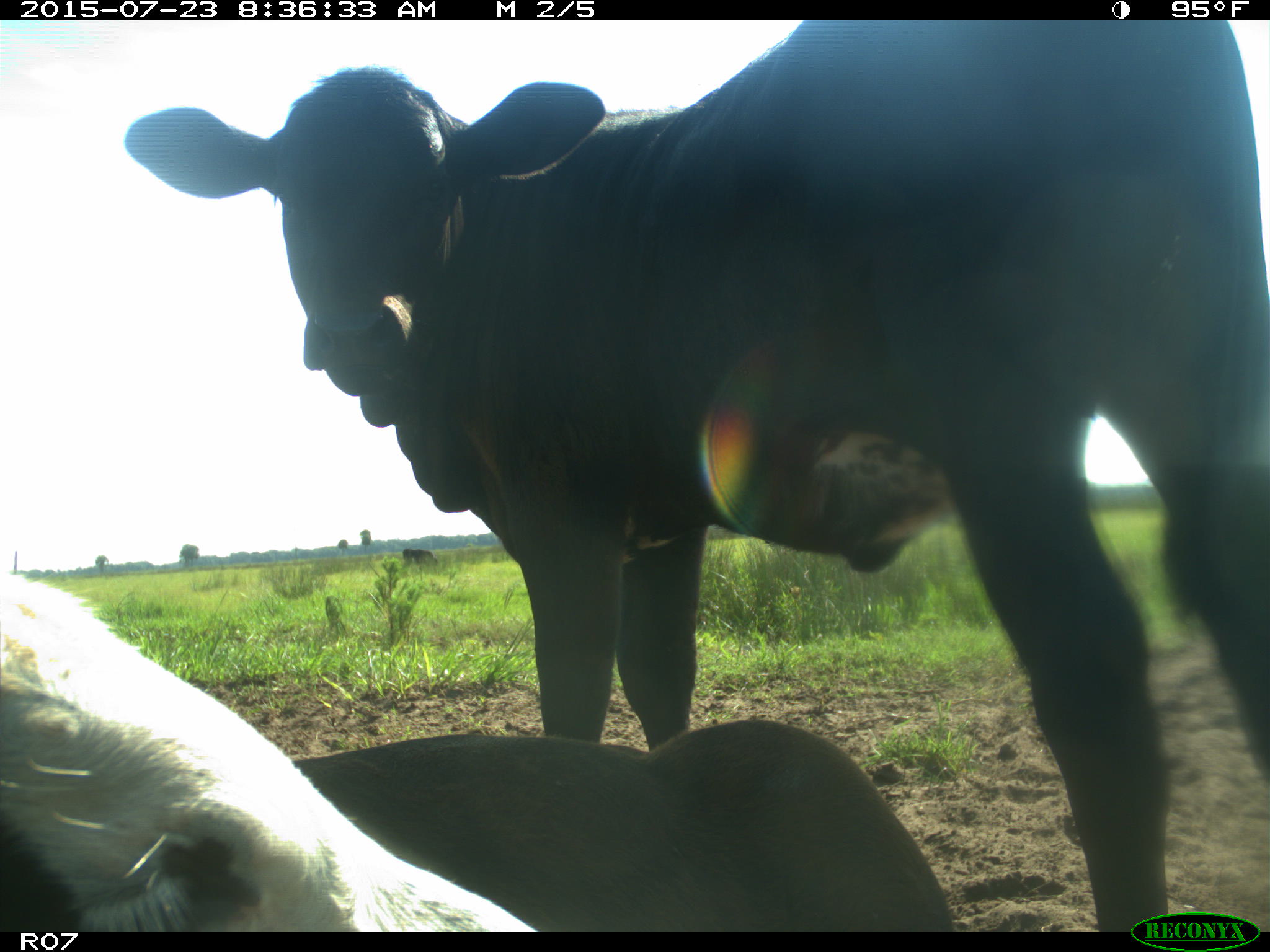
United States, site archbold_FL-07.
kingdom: Animalia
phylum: Chordata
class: Mammalia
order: Artiodactyla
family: Bovidae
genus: Bos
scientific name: Bos taurus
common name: domestic cow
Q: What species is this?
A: Bos taurus (domestic cow).